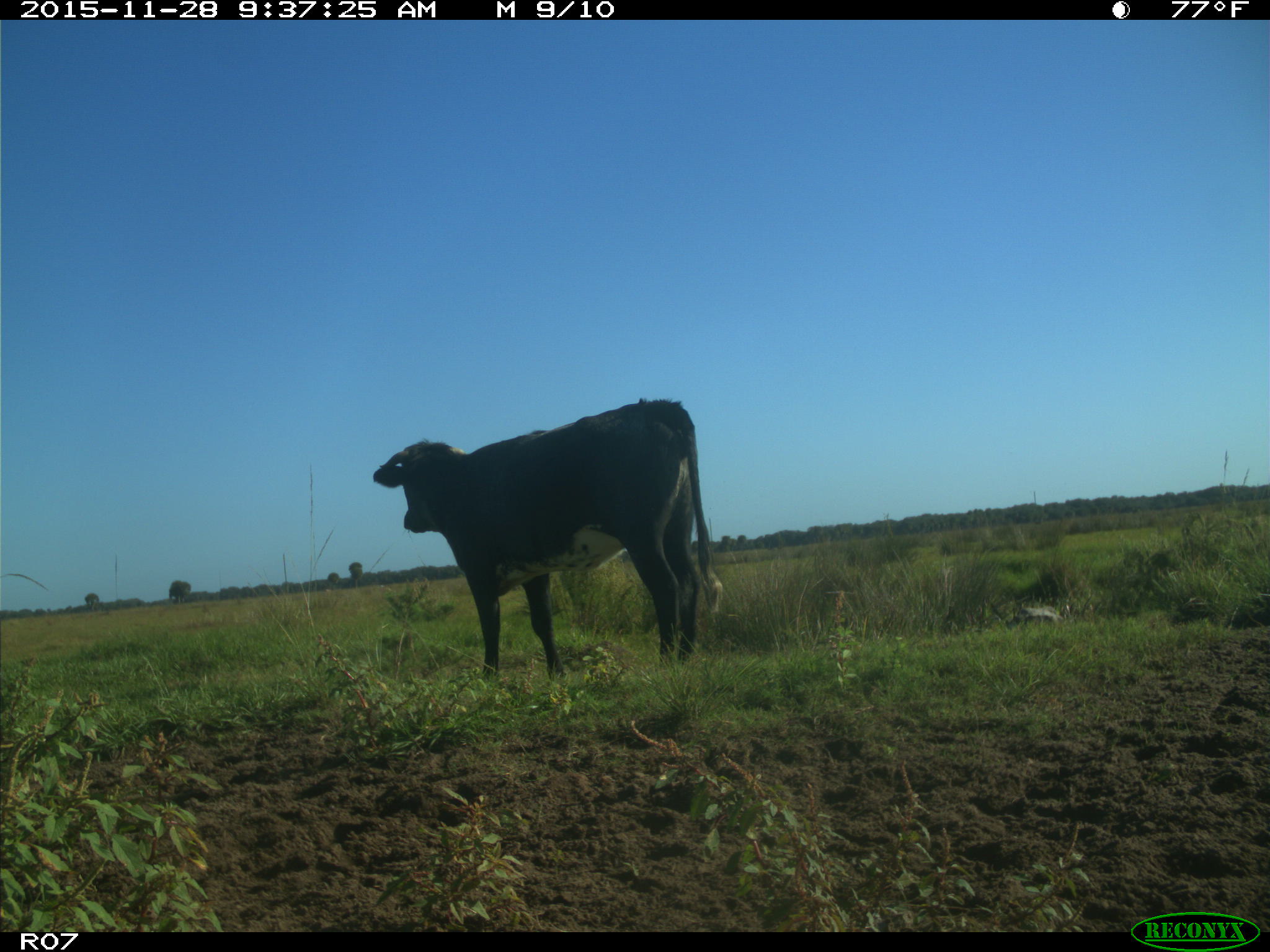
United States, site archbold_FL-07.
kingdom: Animalia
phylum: Chordata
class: Mammalia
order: Artiodactyla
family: Bovidae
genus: Bos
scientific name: Bos taurus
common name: domestic cow